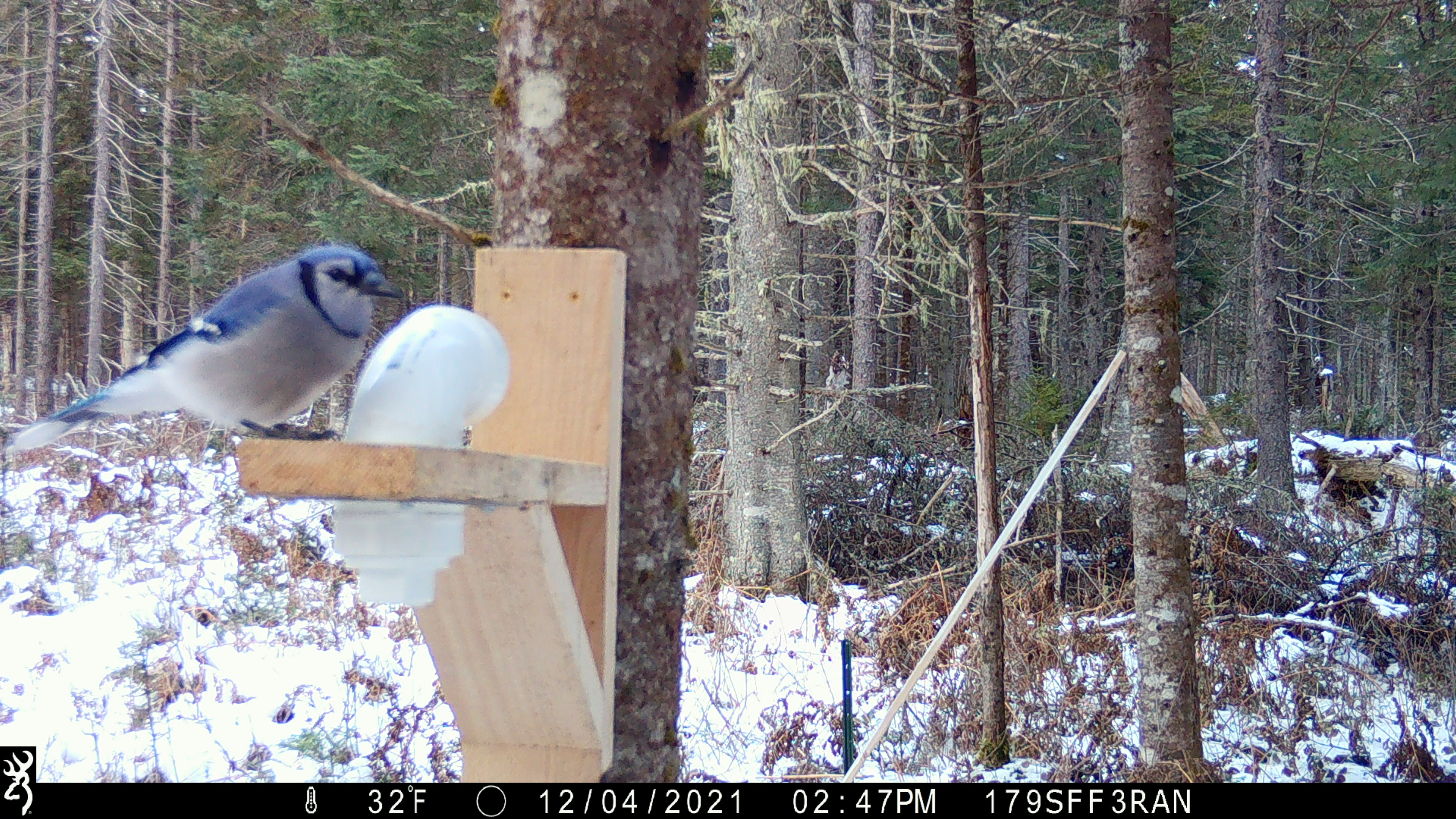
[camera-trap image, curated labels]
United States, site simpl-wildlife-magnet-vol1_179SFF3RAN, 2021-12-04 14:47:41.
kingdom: Animalia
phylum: Chordata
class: Aves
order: Passeriformes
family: Corvidae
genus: Cyanocitta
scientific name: Cyanocitta cristata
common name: blue jay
Blue jay (Cyanocitta cristata).